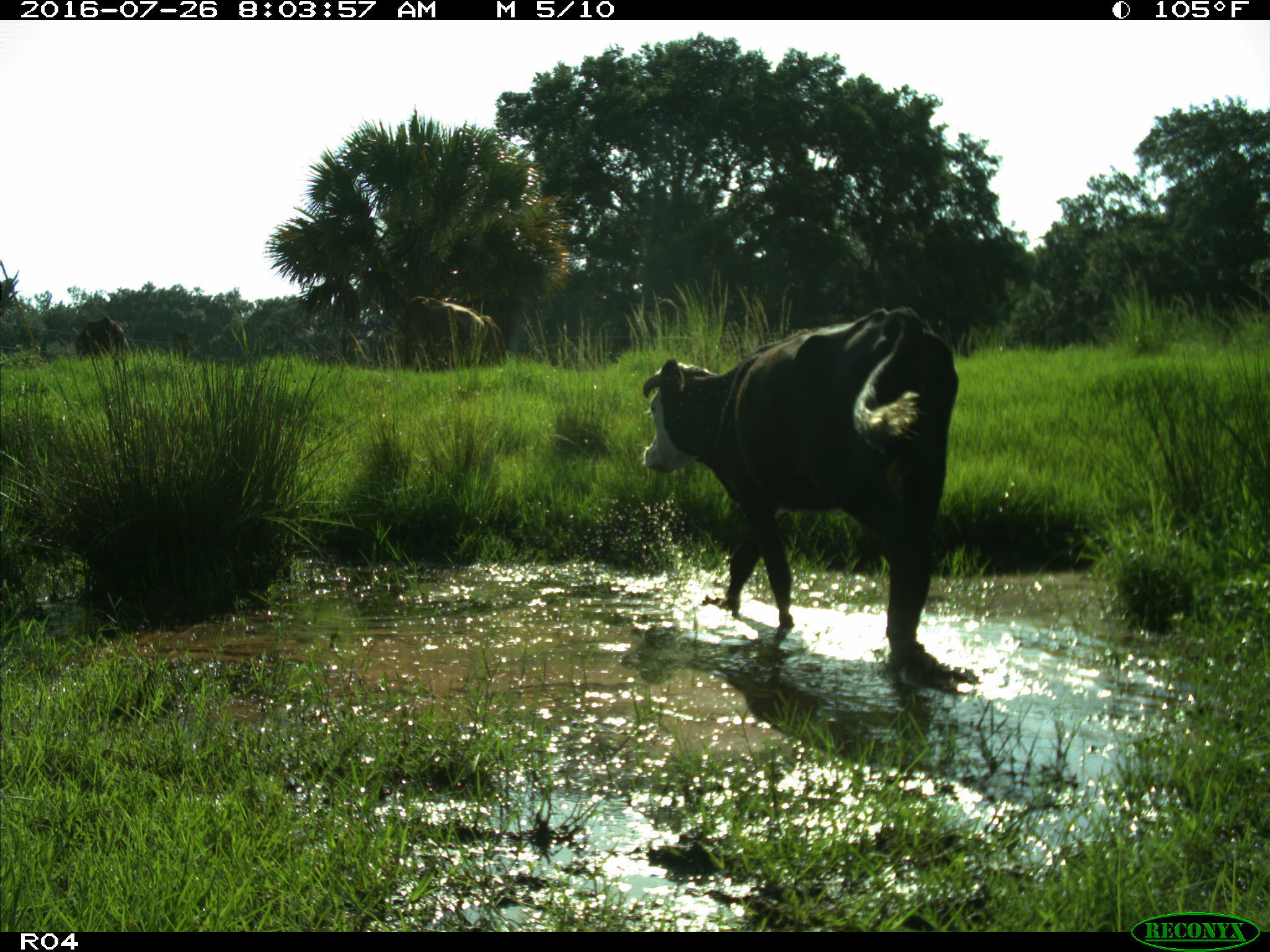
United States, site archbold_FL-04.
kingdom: Animalia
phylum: Chordata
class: Mammalia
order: Artiodactyla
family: Bovidae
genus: Bos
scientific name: Bos taurus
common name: domestic cow